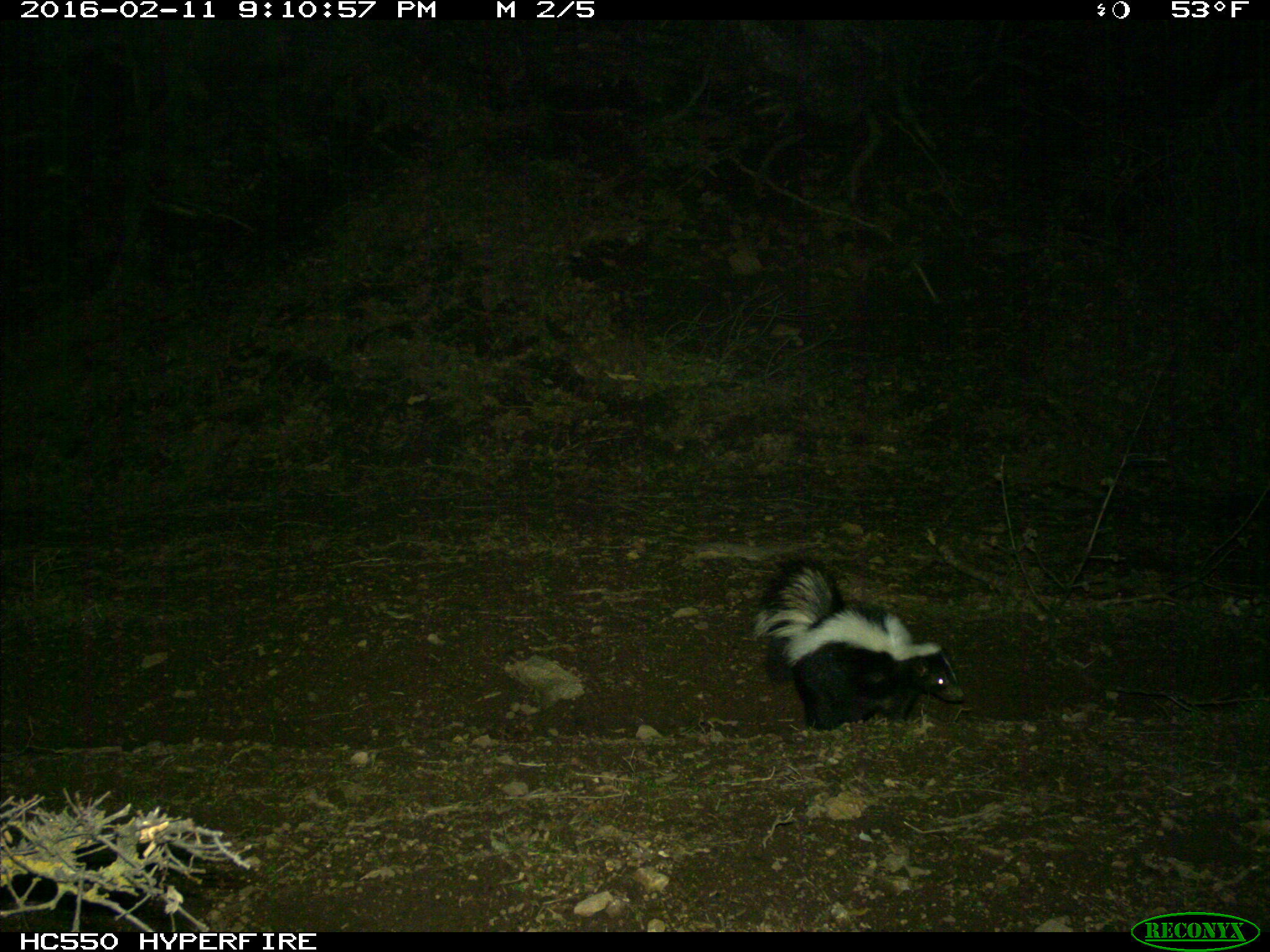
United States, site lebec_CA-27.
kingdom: Animalia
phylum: Chordata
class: Mammalia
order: Carnivora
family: Mephitidae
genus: Mephitis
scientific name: Mephitis mephitis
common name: striped skunk